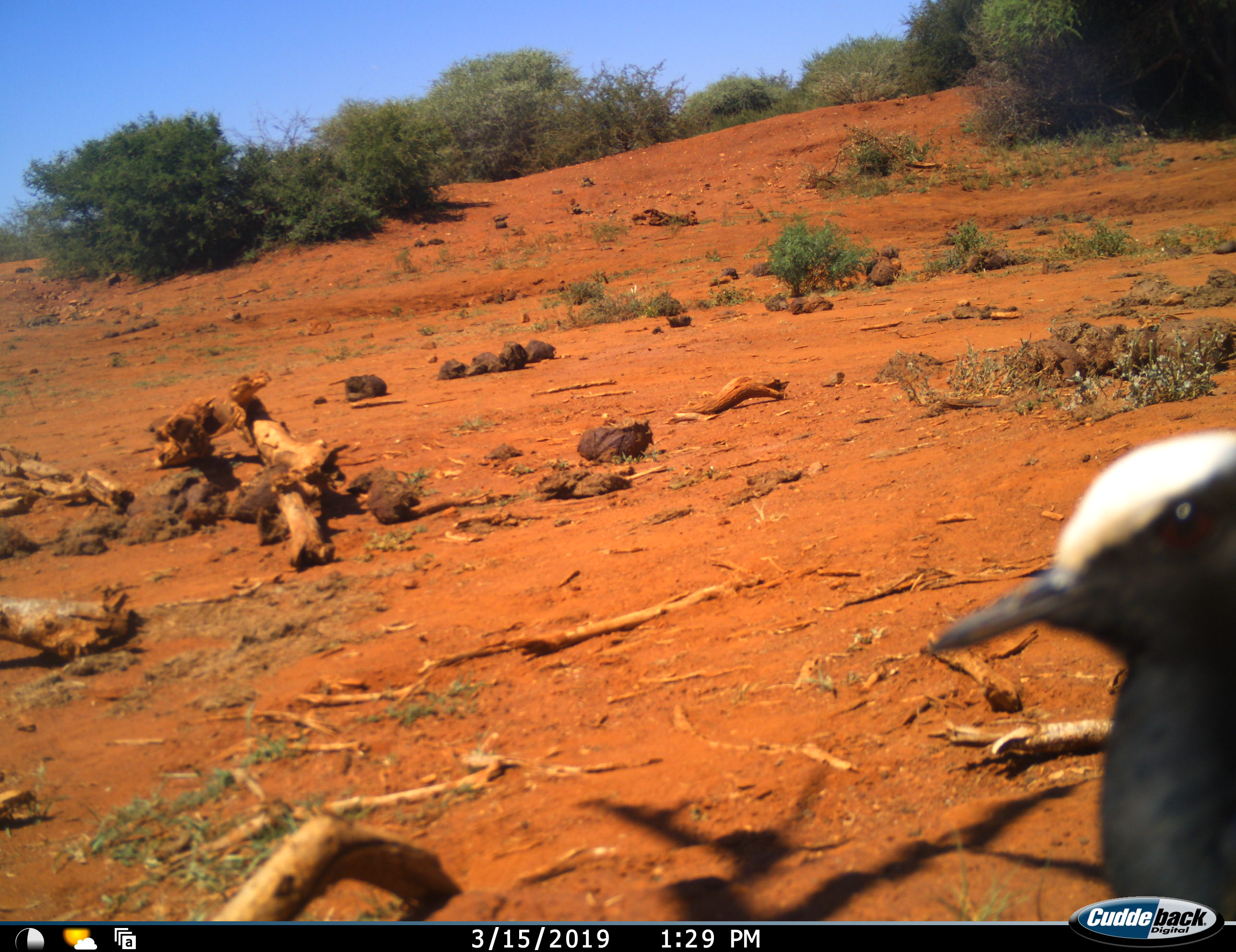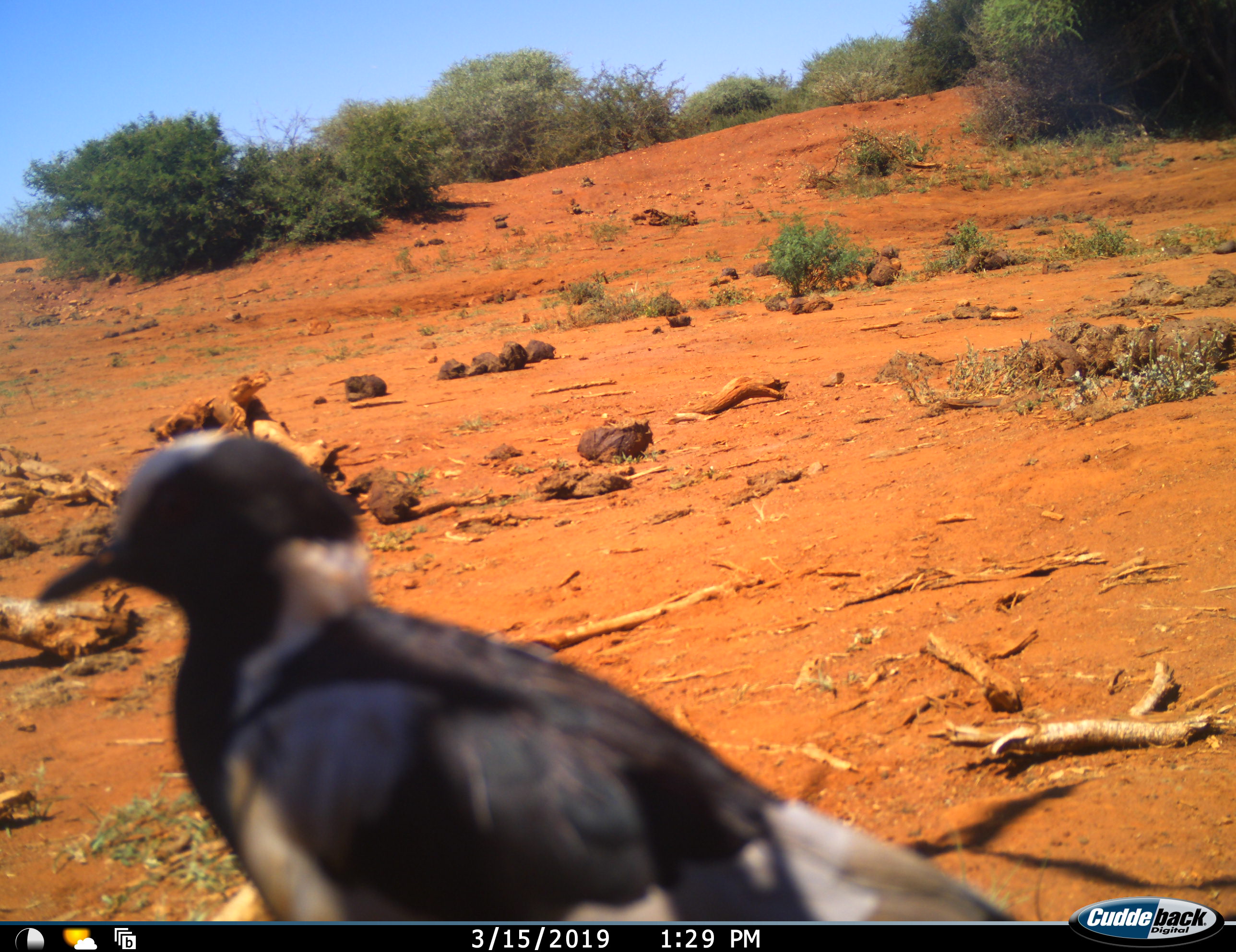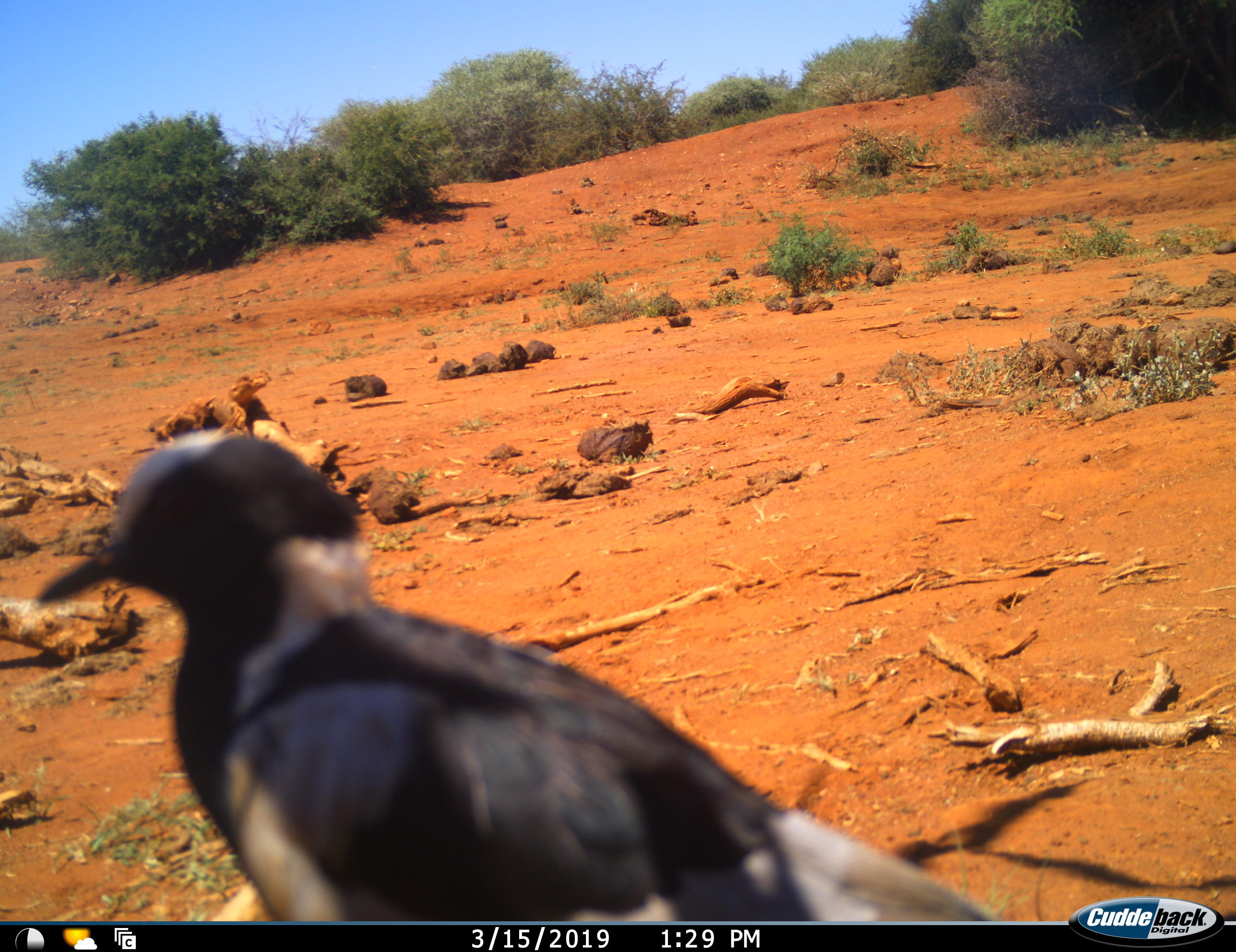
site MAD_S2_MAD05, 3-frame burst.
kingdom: Animalia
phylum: Chordata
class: Aves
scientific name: Aves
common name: bird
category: birdother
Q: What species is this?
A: Birdother (bird) (Aves).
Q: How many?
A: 1.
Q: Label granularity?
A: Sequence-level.